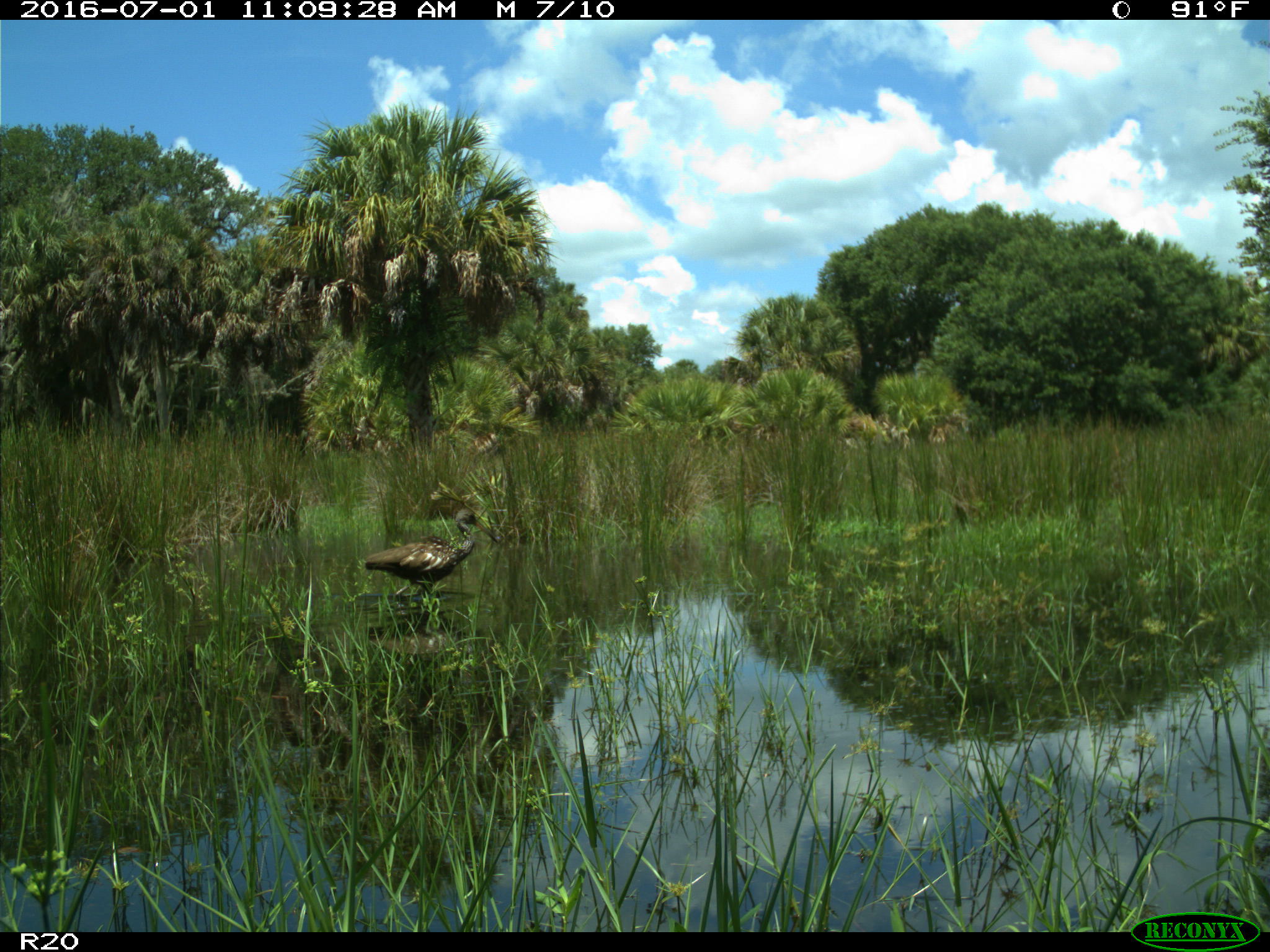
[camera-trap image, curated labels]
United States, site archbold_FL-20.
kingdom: Animalia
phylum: Chordata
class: Aves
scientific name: Aves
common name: birds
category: unidentified bird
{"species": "unidentified bird (birds) (Aves)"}